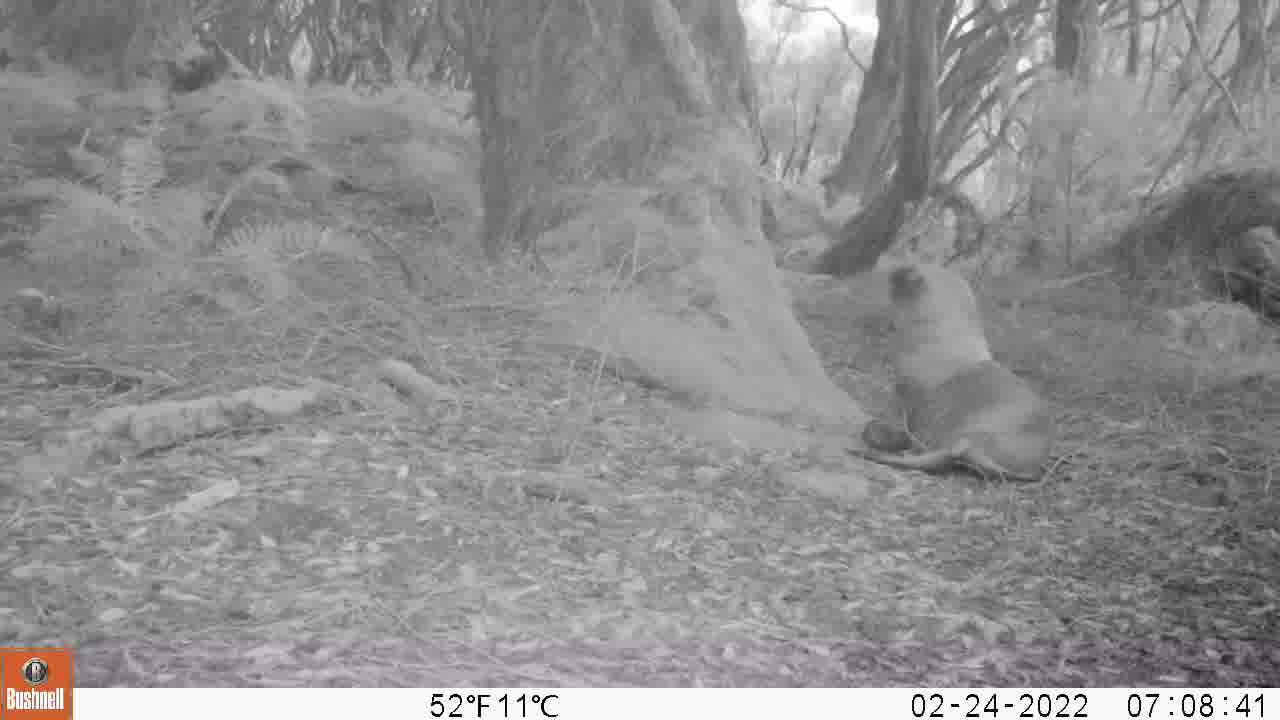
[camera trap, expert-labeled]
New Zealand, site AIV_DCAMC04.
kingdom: Animalia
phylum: Chordata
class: Mammalia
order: Carnivora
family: Otariidae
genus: Phocarctos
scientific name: Phocarctos hookeri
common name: new zealand sea lion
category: sealion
Sealion (new zealand sea lion) (Phocarctos hookeri).